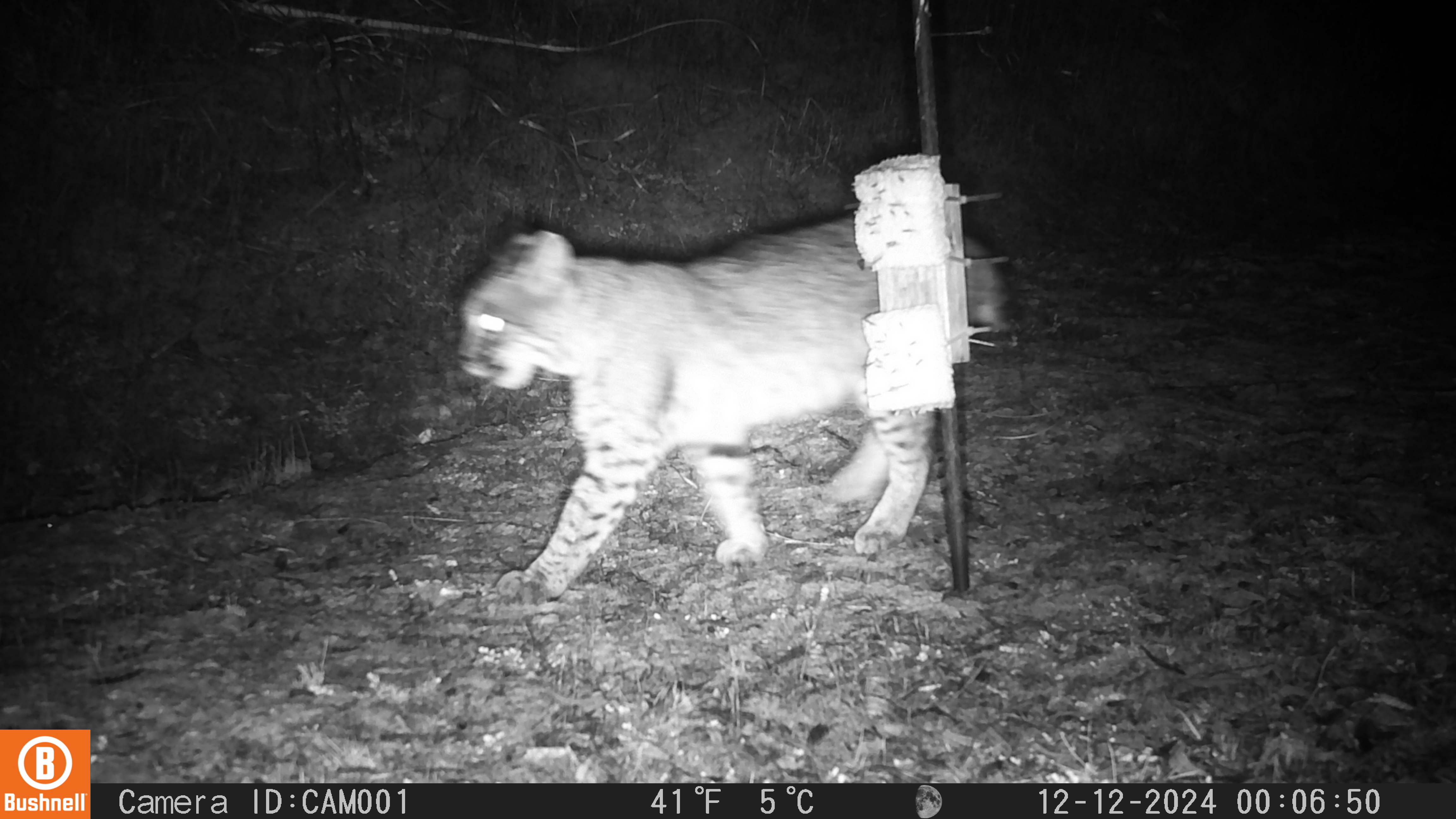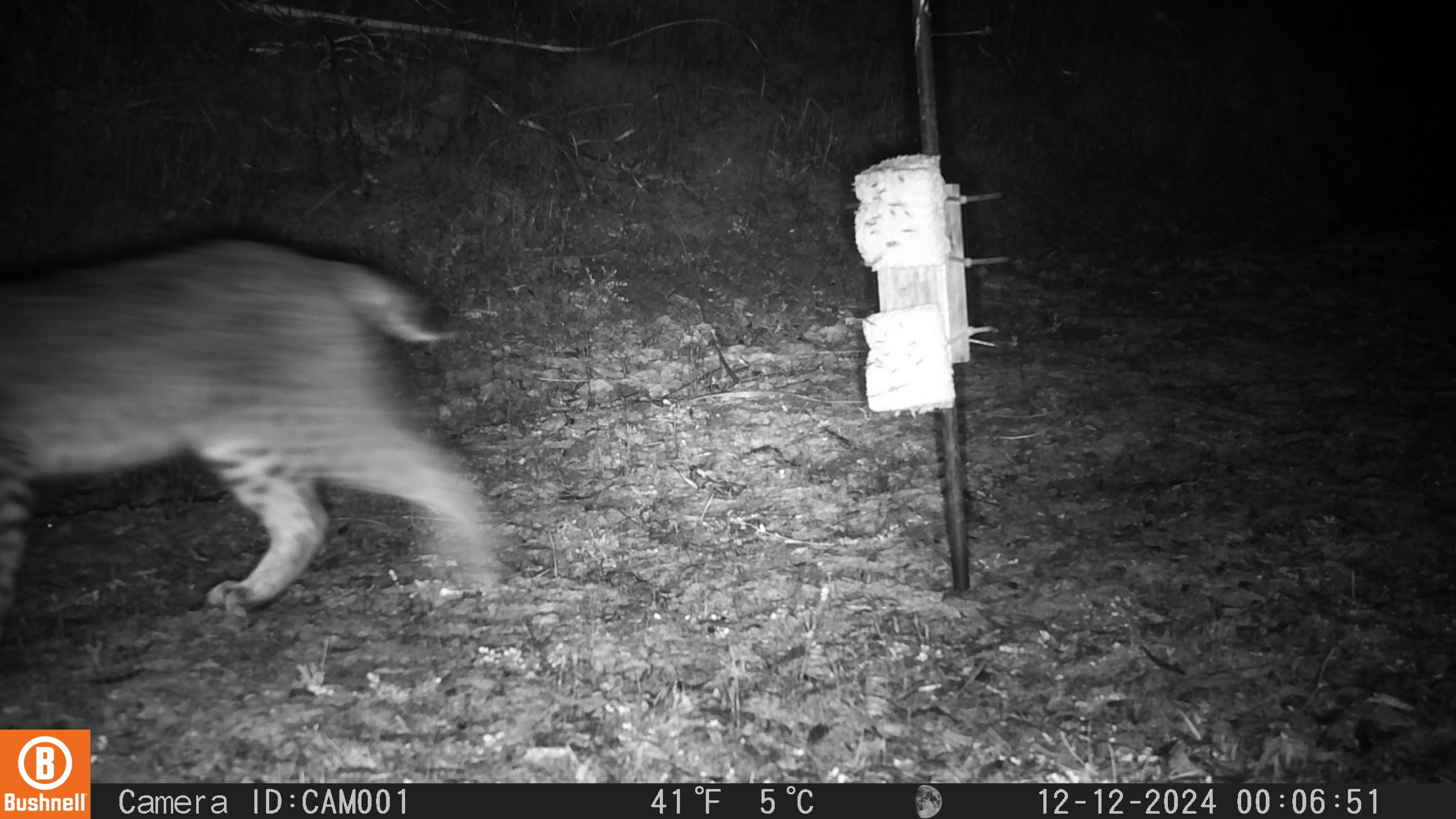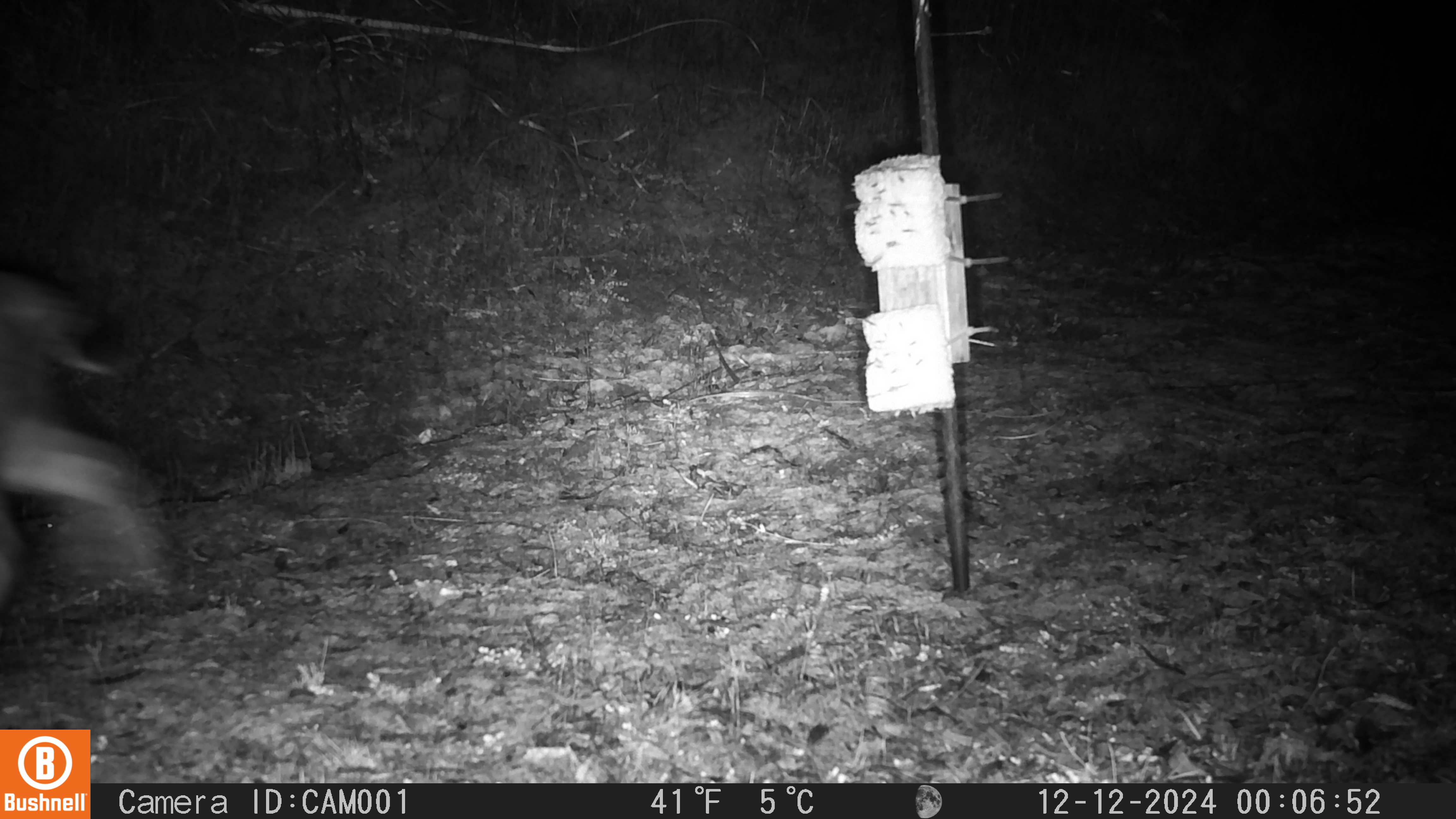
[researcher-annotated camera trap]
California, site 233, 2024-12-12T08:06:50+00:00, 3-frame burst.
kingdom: Animalia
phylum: Chordata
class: Mammalia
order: Carnivora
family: Felidae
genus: Lynx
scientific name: Lynx rufus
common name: bobcat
Bobcat (Lynx rufus).